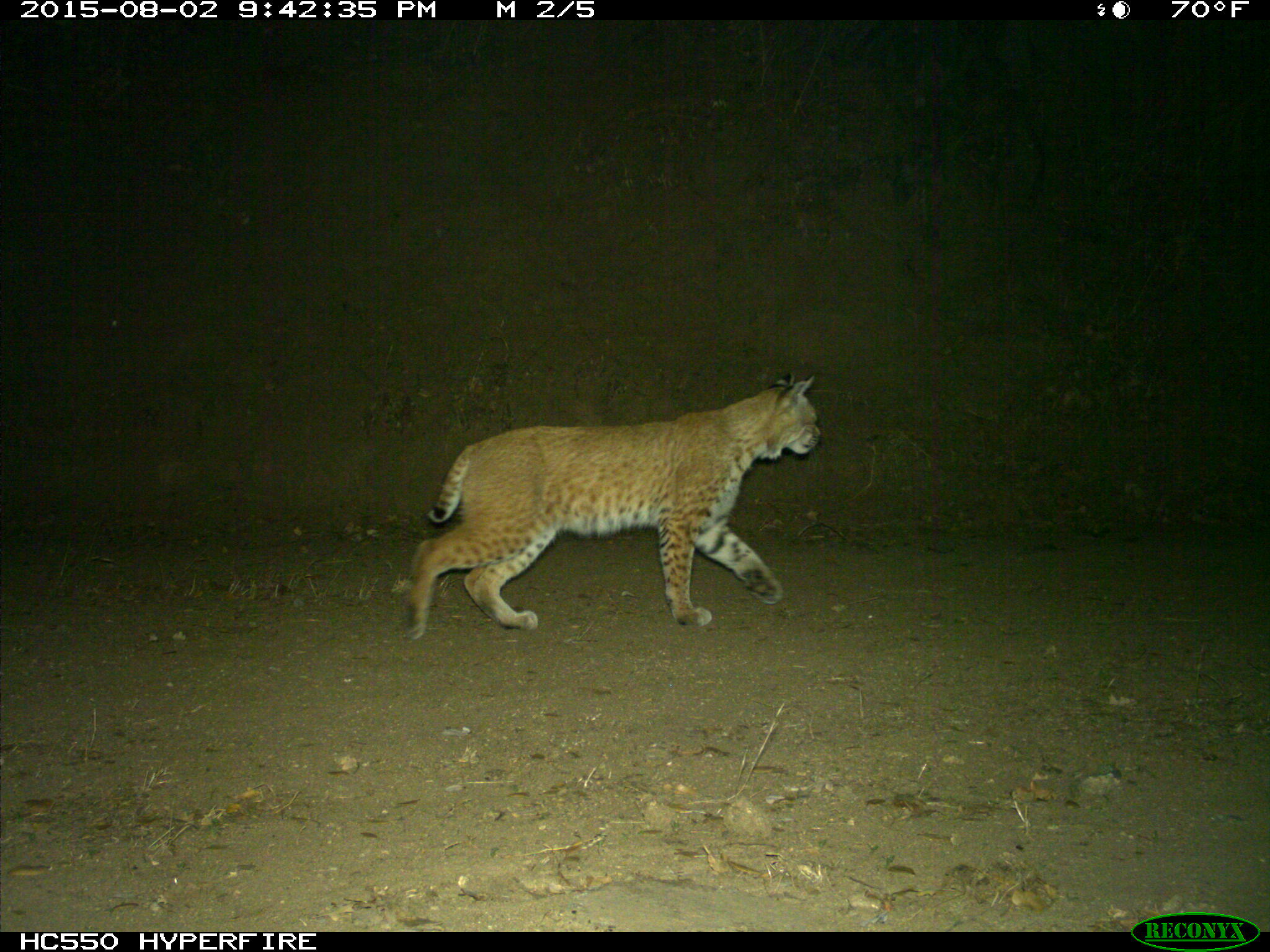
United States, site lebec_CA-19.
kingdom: Animalia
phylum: Chordata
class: Mammalia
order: Carnivora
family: Felidae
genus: Lynx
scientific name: Lynx rufus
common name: bobcat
Lynx rufus (bobcat).